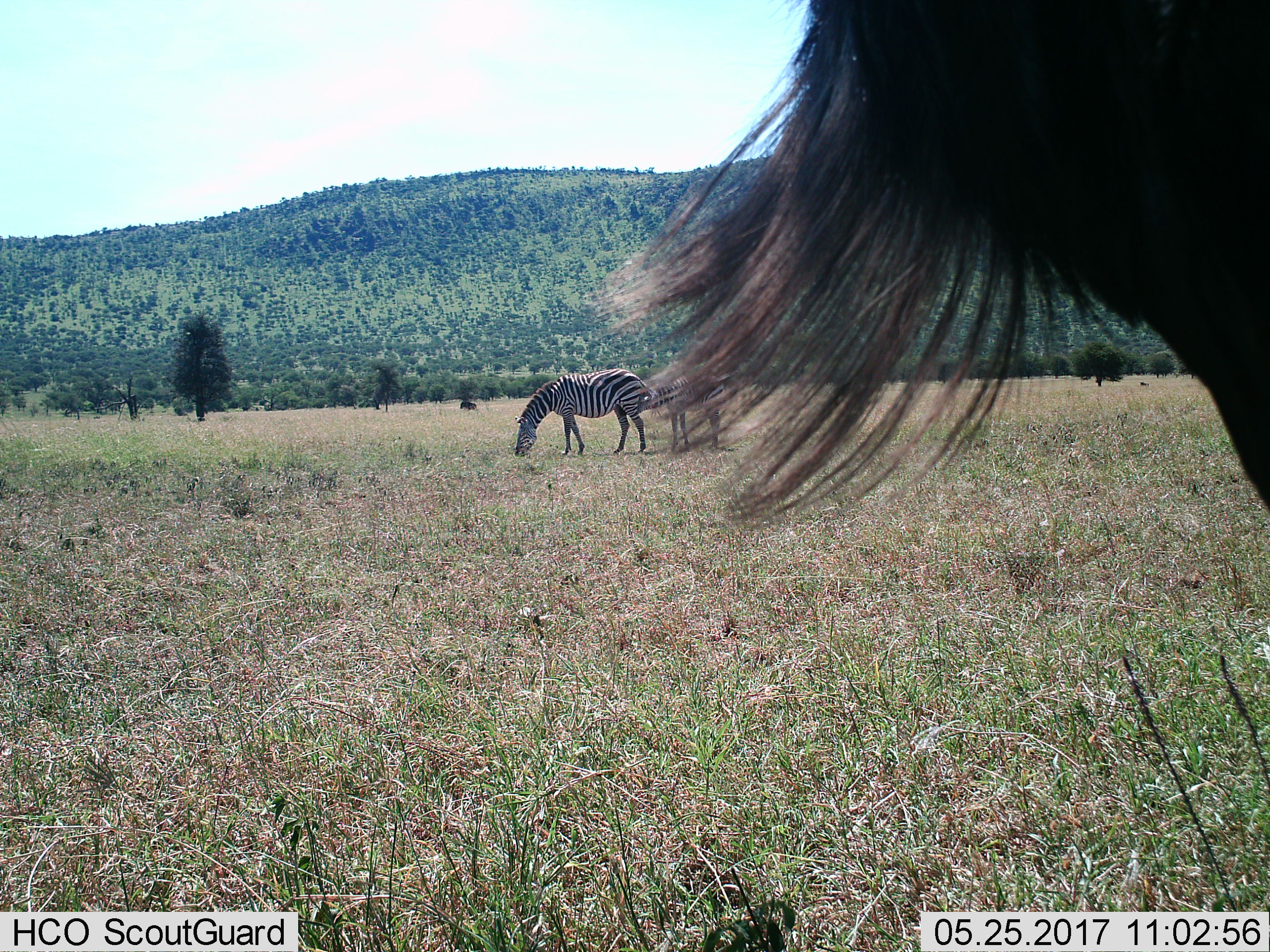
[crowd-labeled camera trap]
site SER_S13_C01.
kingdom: Animalia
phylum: Chordata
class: Mammalia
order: Perissodactyla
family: Equidae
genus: Equus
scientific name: Equus quagga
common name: plains zebra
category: zebraplains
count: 2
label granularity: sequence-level